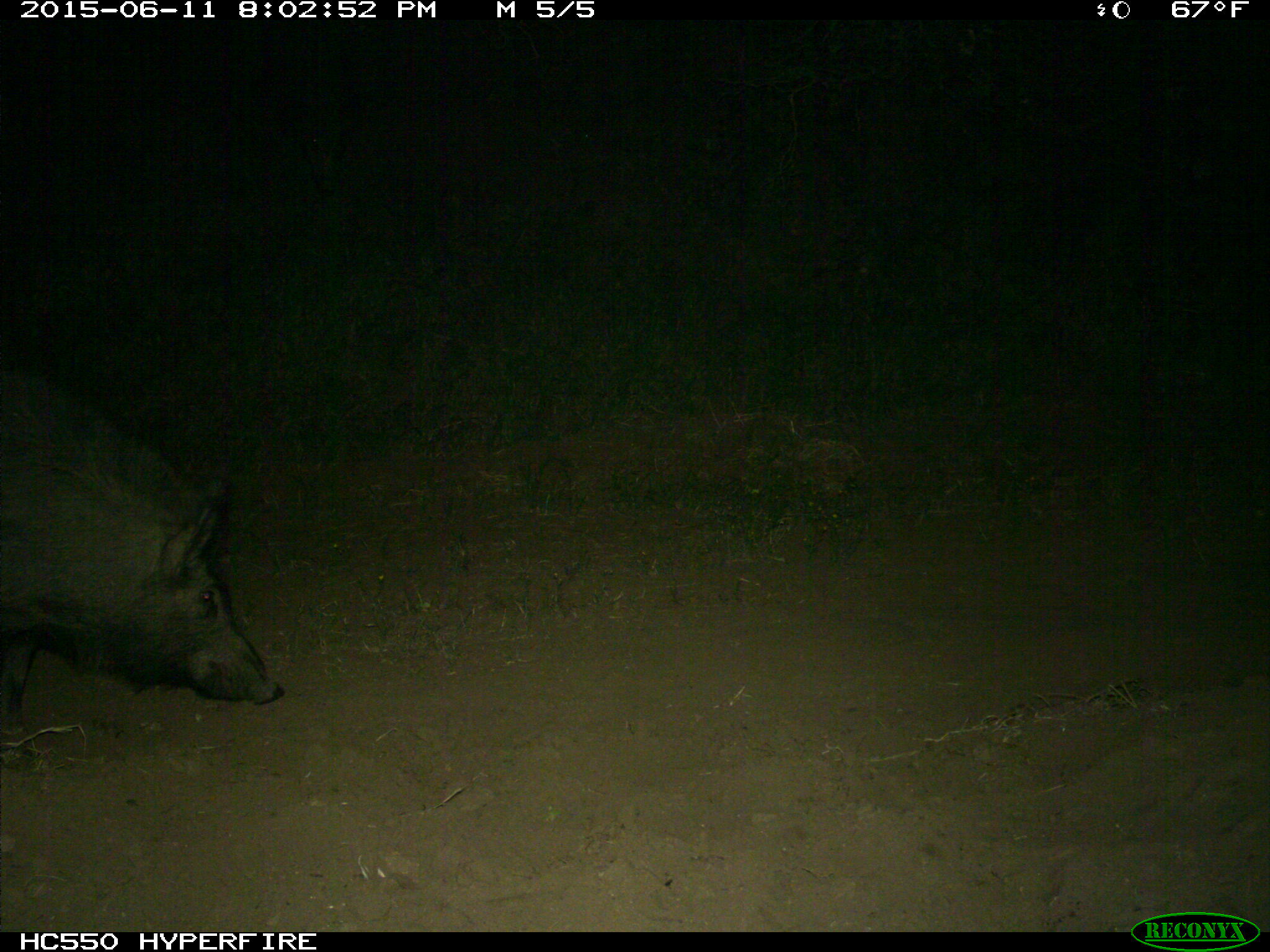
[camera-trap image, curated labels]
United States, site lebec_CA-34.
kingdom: Animalia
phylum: Chordata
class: Mammalia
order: Artiodactyla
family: Suidae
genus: Sus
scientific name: Sus scrofa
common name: wild boar